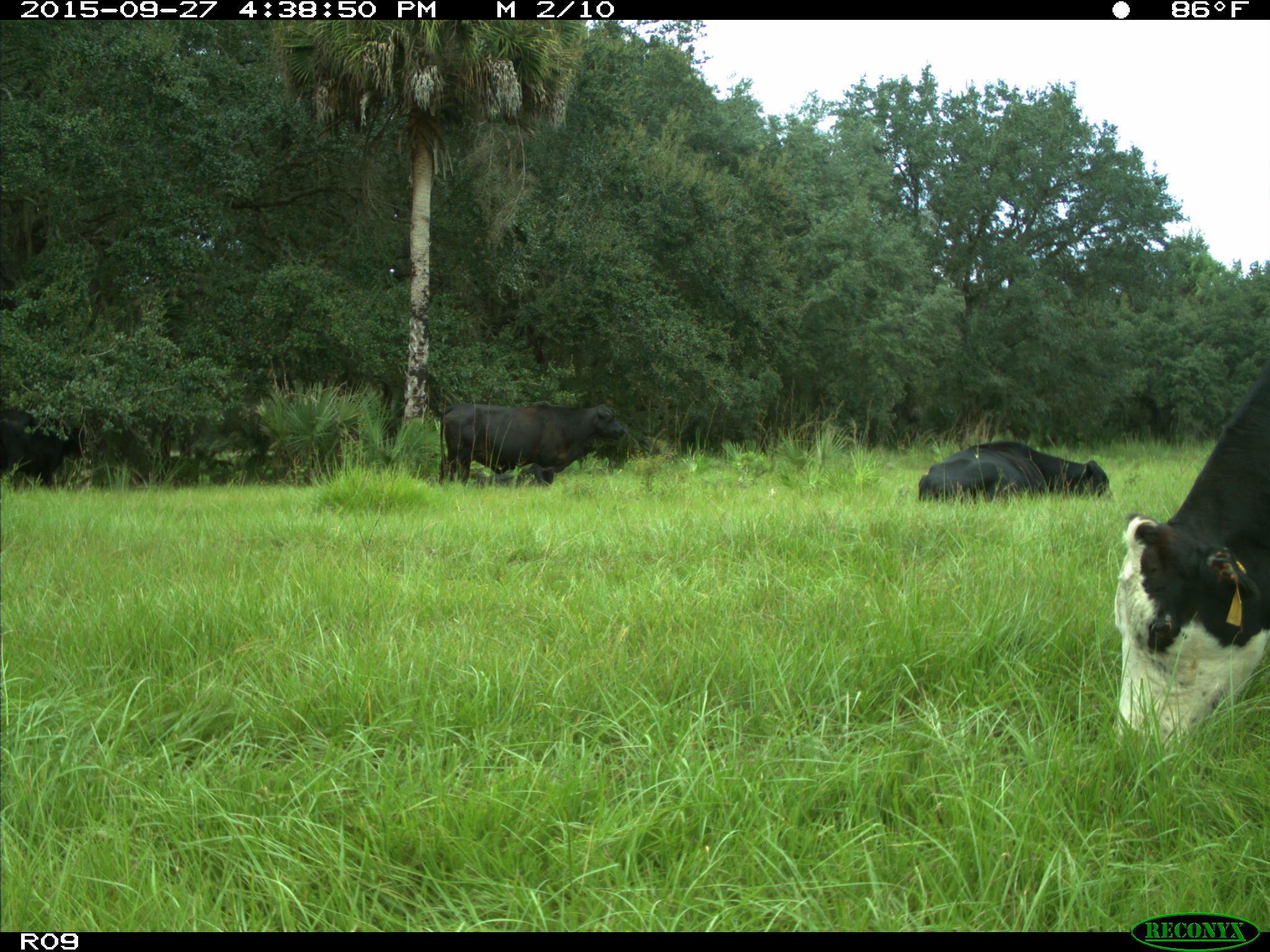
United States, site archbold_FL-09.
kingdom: Animalia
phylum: Chordata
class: Mammalia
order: Artiodactyla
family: Bovidae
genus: Bos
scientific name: Bos taurus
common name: domestic cow